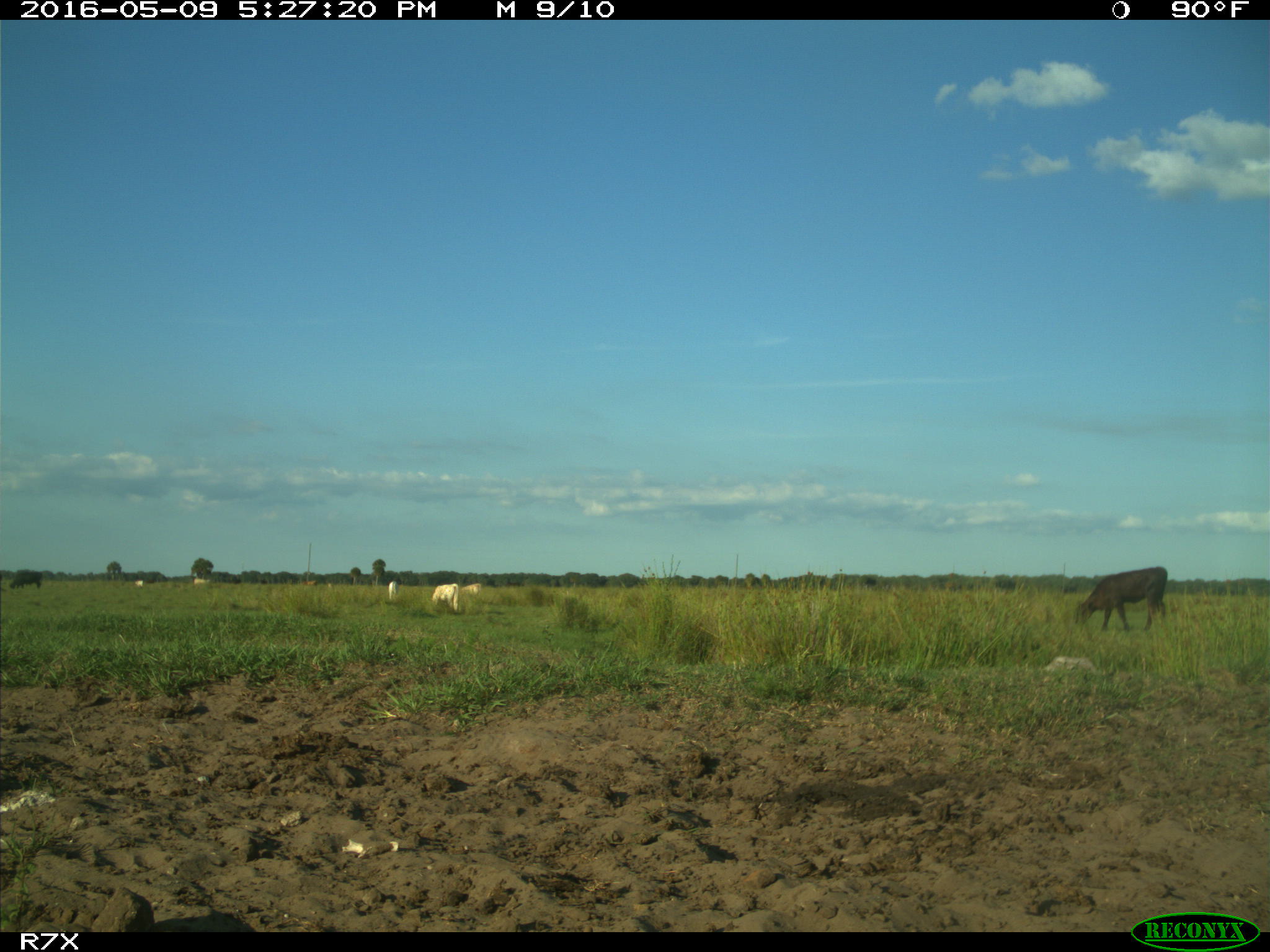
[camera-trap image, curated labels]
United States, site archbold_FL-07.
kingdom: Animalia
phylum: Chordata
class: Mammalia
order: Artiodactyla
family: Bovidae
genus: Bos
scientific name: Bos taurus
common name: domestic cow